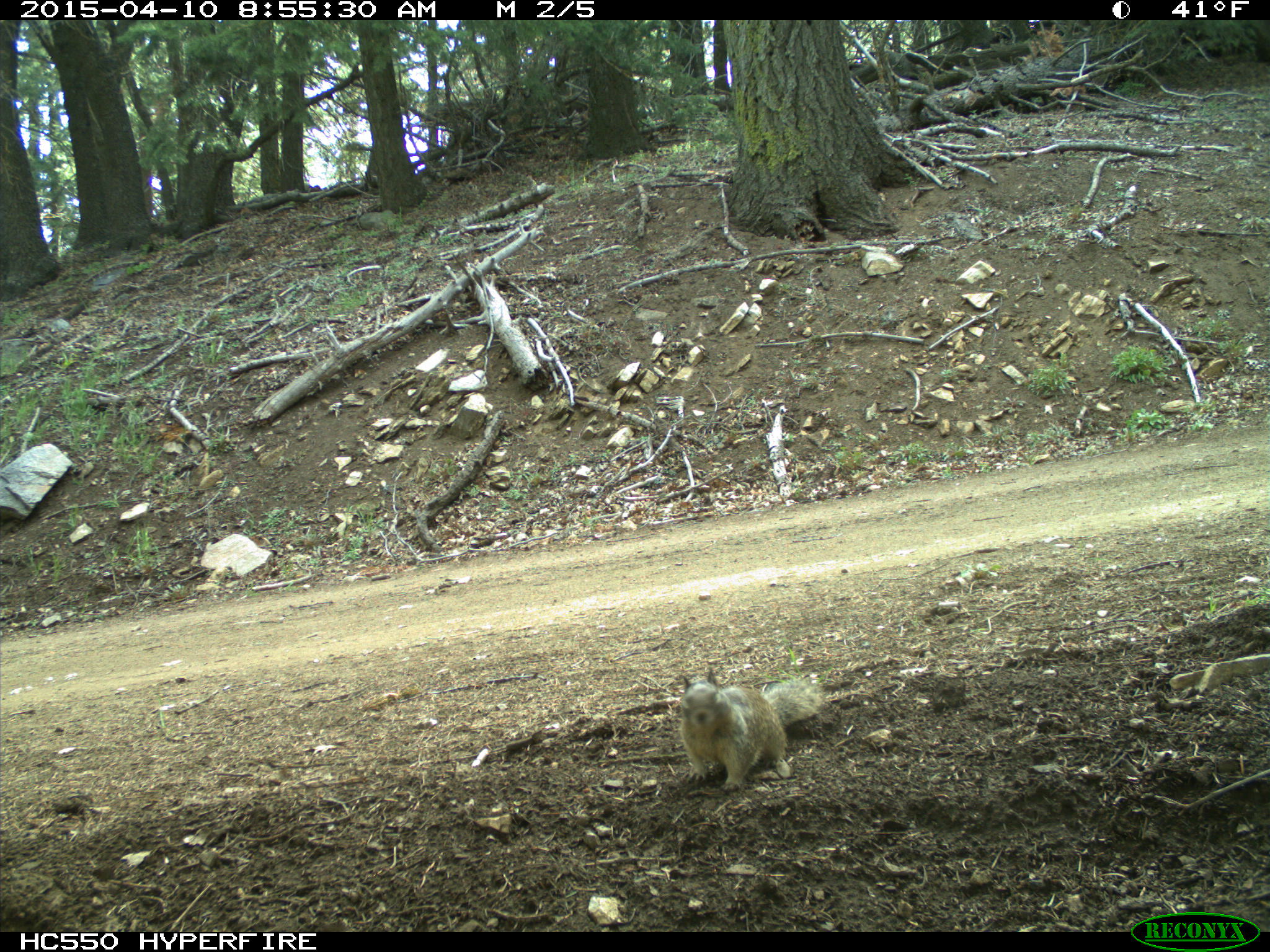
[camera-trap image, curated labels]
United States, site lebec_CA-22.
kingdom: Animalia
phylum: Chordata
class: Mammalia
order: Rodentia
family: Sciuridae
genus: Otospermophilus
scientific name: Otospermophilus beecheyi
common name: california ground squirrel